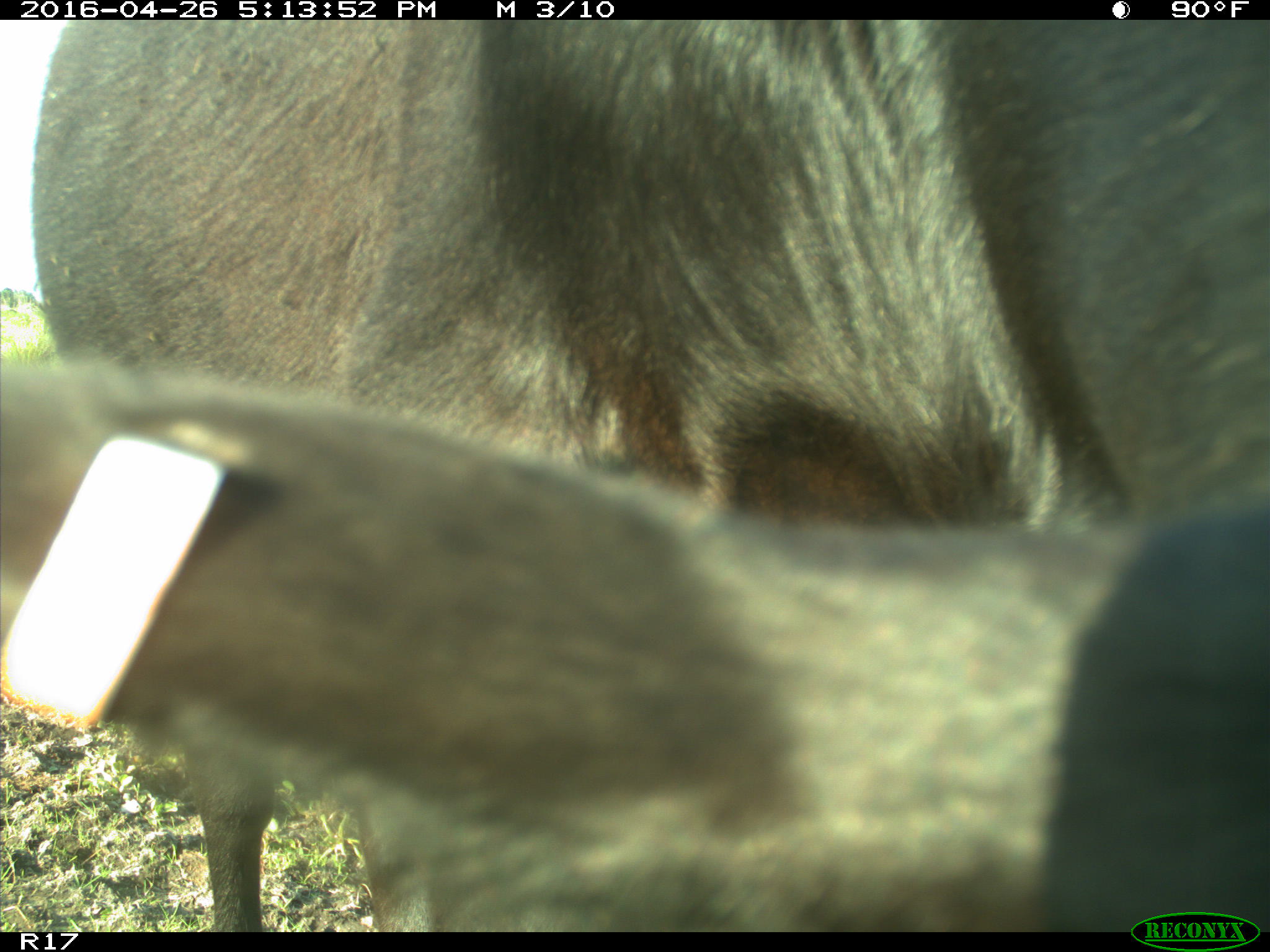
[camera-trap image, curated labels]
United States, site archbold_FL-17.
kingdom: Animalia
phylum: Chordata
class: Mammalia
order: Artiodactyla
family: Bovidae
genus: Bos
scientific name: Bos taurus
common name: domestic cow